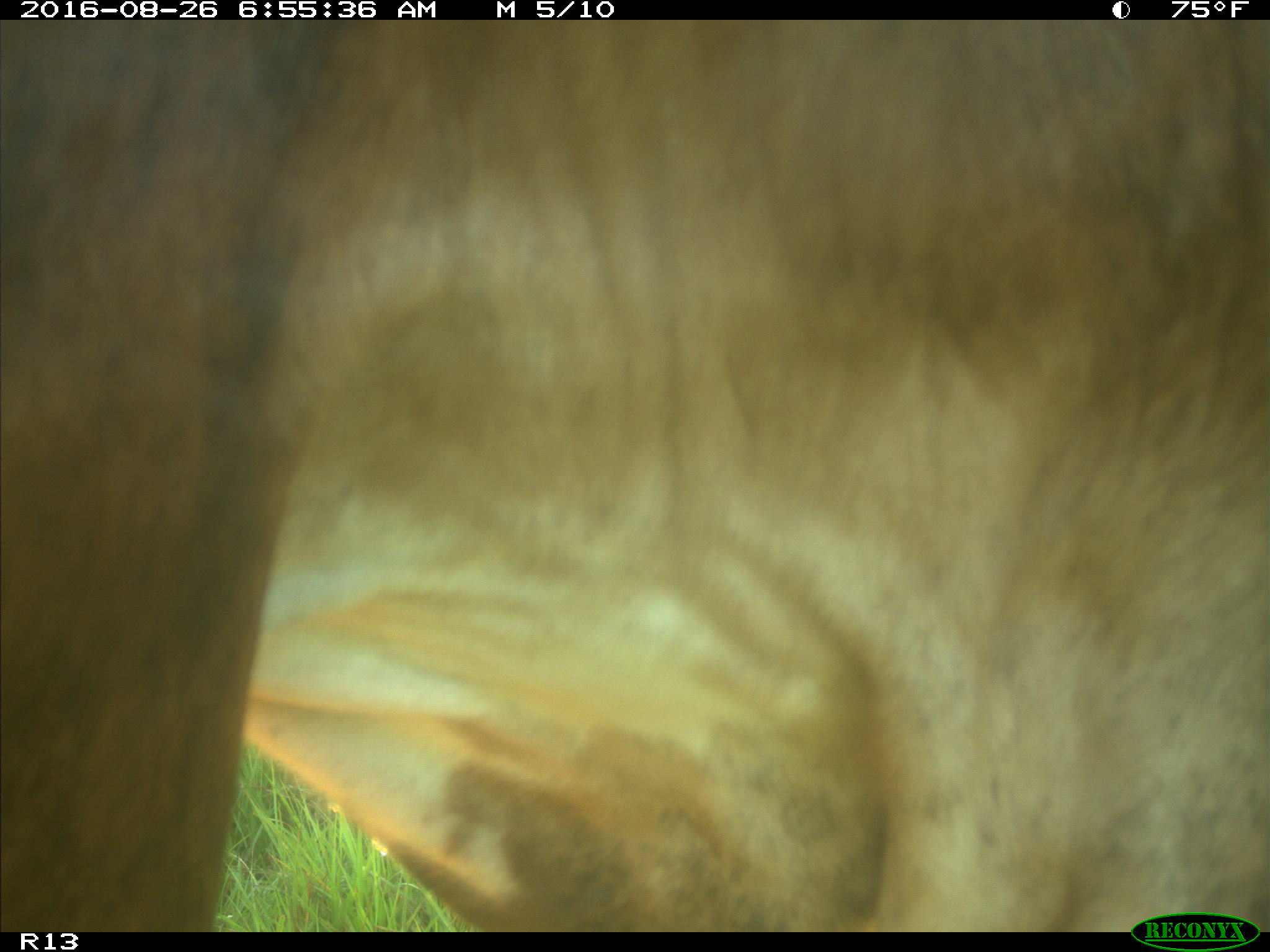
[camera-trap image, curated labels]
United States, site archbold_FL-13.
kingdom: Animalia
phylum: Chordata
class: Mammalia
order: Artiodactyla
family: Bovidae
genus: Bos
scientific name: Bos taurus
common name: domestic cow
Bos taurus (domestic cow).